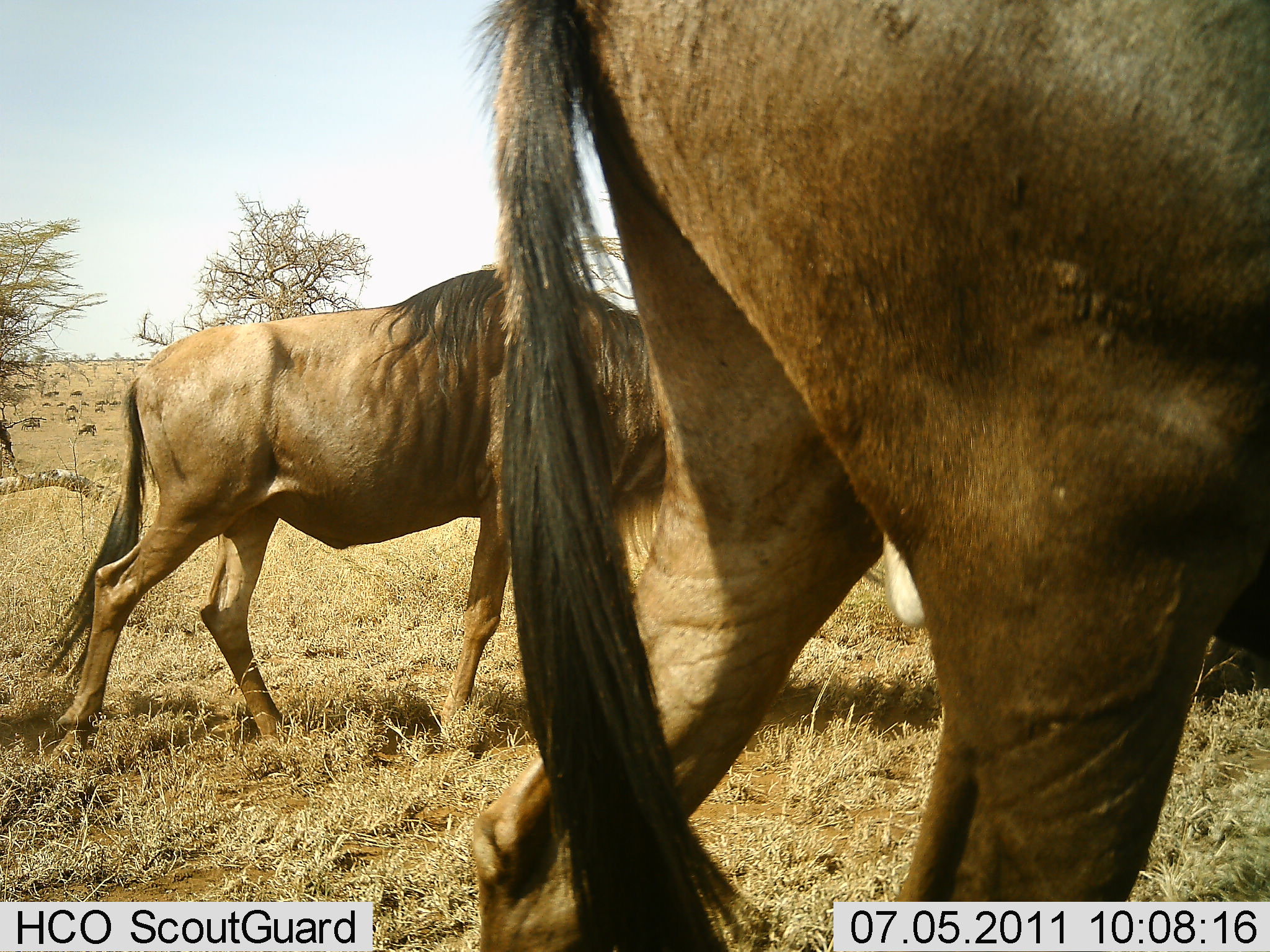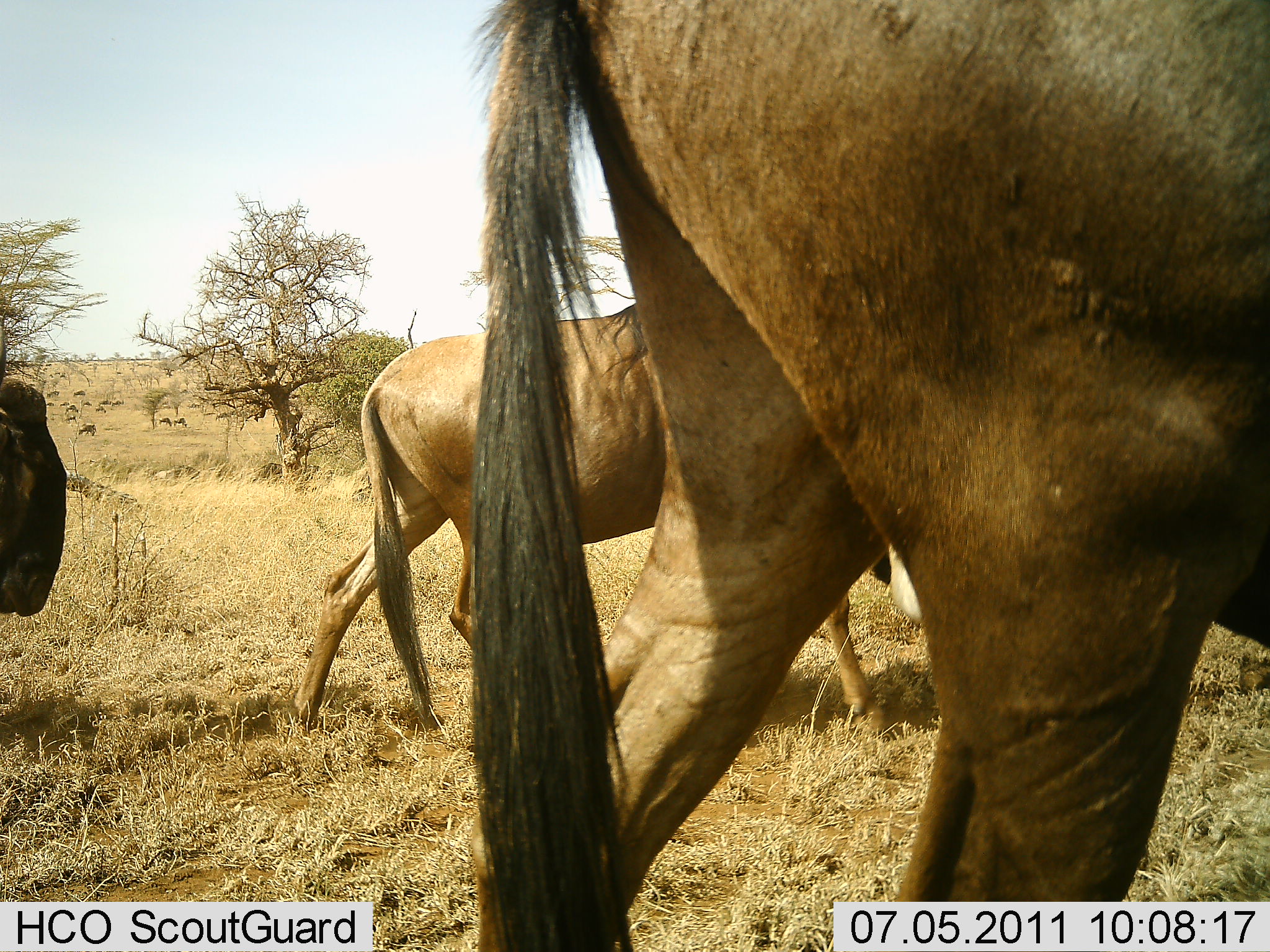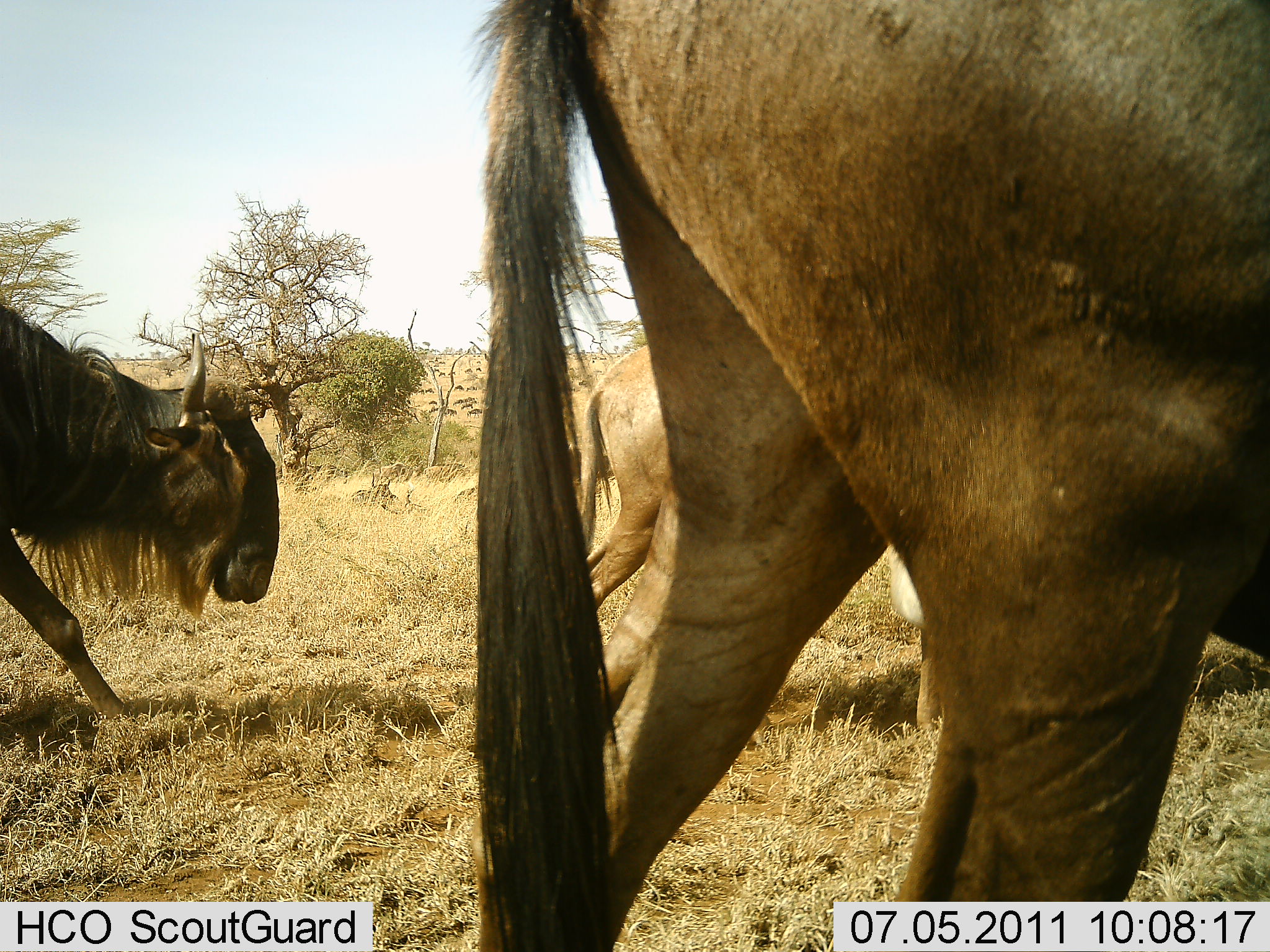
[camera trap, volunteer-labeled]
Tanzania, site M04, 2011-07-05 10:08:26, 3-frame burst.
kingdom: Animalia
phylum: Chordata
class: Mammalia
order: Artiodactyla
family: Bovidae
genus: Connochaetes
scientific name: Connochaetes taurinus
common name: blue wildebeest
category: wildebeest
Wildebeest (blue wildebeest) (Connochaetes taurinus), count 3. Behavior (volunteer vote fractions): standing 50%, resting 0%, moving 90%, interacting 0%. Young present (vote fraction): 0%. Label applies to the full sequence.